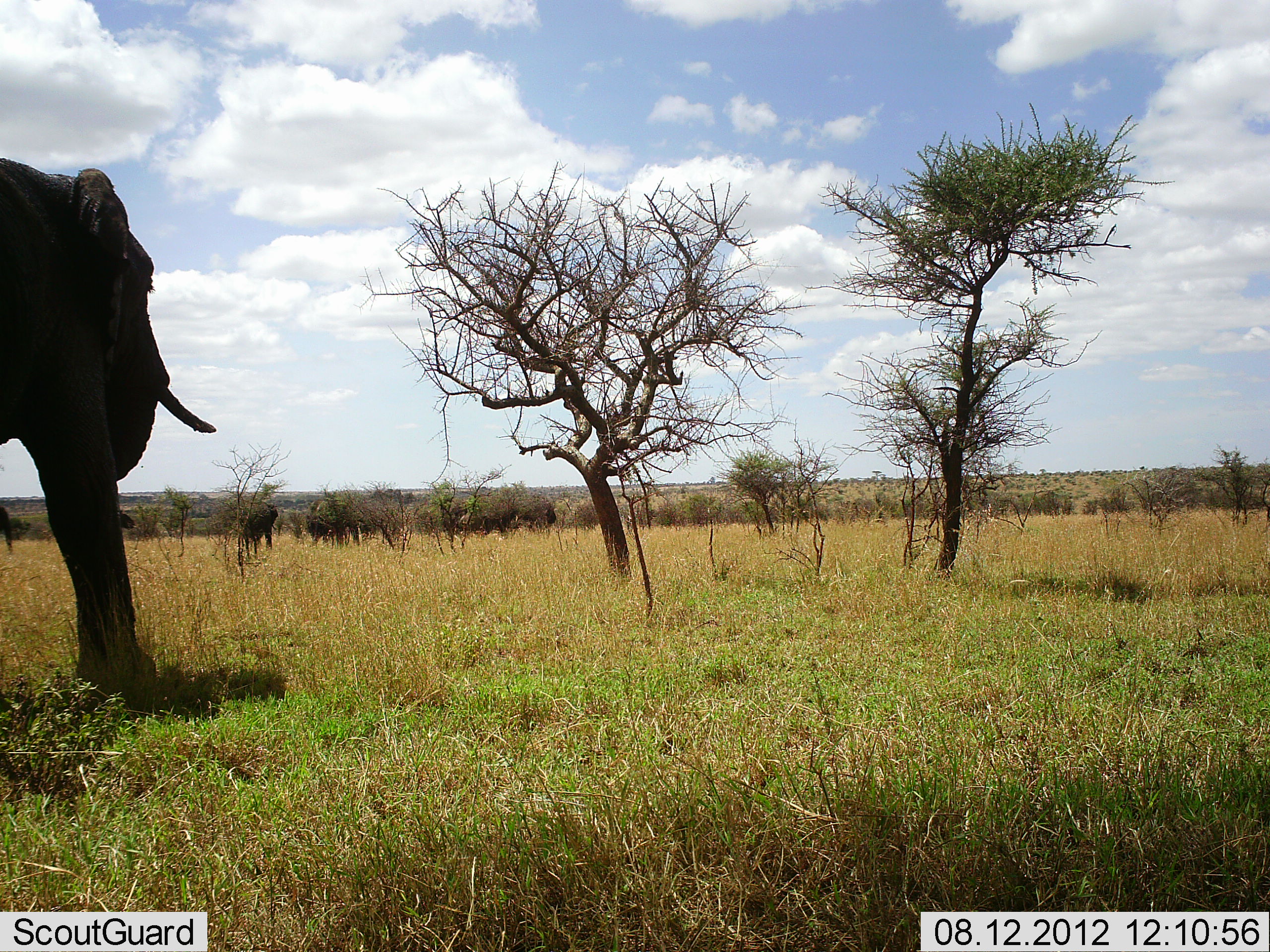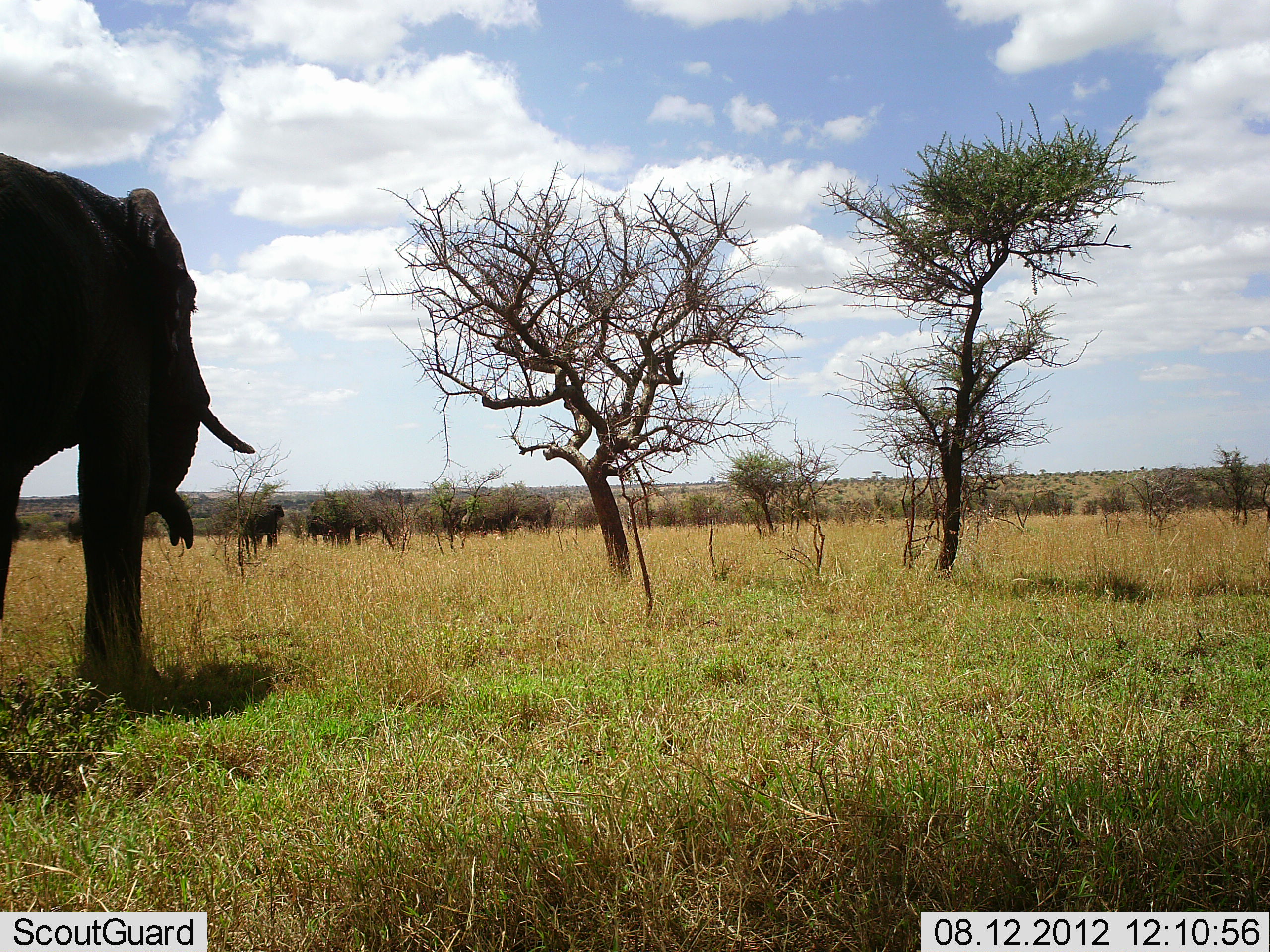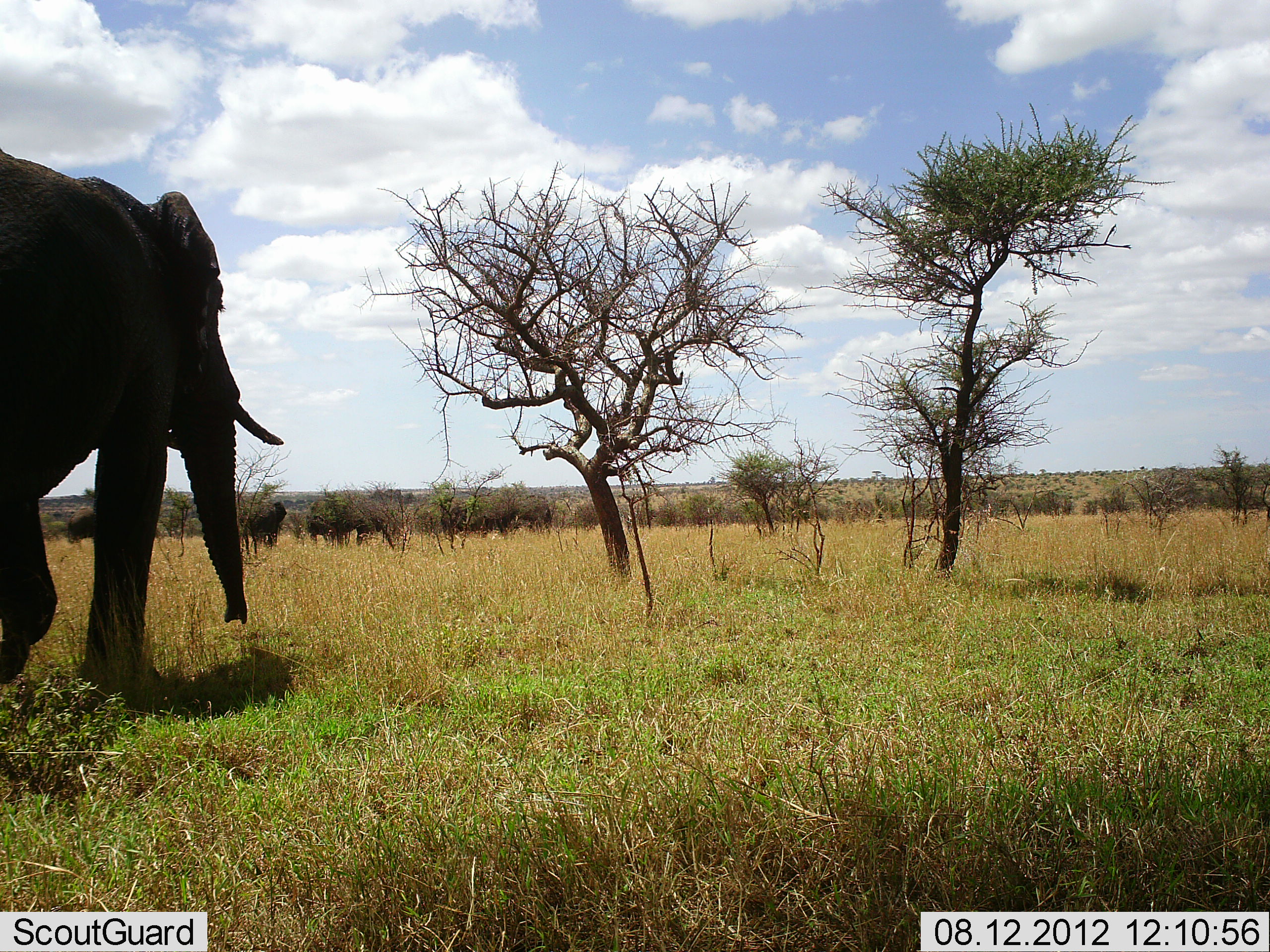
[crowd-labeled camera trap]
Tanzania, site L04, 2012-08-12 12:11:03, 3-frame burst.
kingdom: Animalia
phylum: Chordata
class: Mammalia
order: Proboscidea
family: Elephantidae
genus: Loxodonta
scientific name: Loxodonta africana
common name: african bush elephant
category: elephant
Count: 7.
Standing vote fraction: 90%.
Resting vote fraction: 0%.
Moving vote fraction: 30%.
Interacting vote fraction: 0%.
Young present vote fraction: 0%.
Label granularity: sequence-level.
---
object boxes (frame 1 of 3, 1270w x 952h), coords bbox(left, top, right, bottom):
animal: bbox(0, 154, 217, 595); bbox(237, 504, 279, 548); bbox(0, 504, 13, 550)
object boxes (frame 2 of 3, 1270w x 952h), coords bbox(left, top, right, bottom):
animal: bbox(0, 150, 256, 595); bbox(238, 503, 285, 553); bbox(65, 512, 83, 545)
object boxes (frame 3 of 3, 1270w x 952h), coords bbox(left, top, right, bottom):
animal: bbox(0, 148, 284, 666); bbox(245, 501, 287, 553); bbox(65, 506, 95, 541)